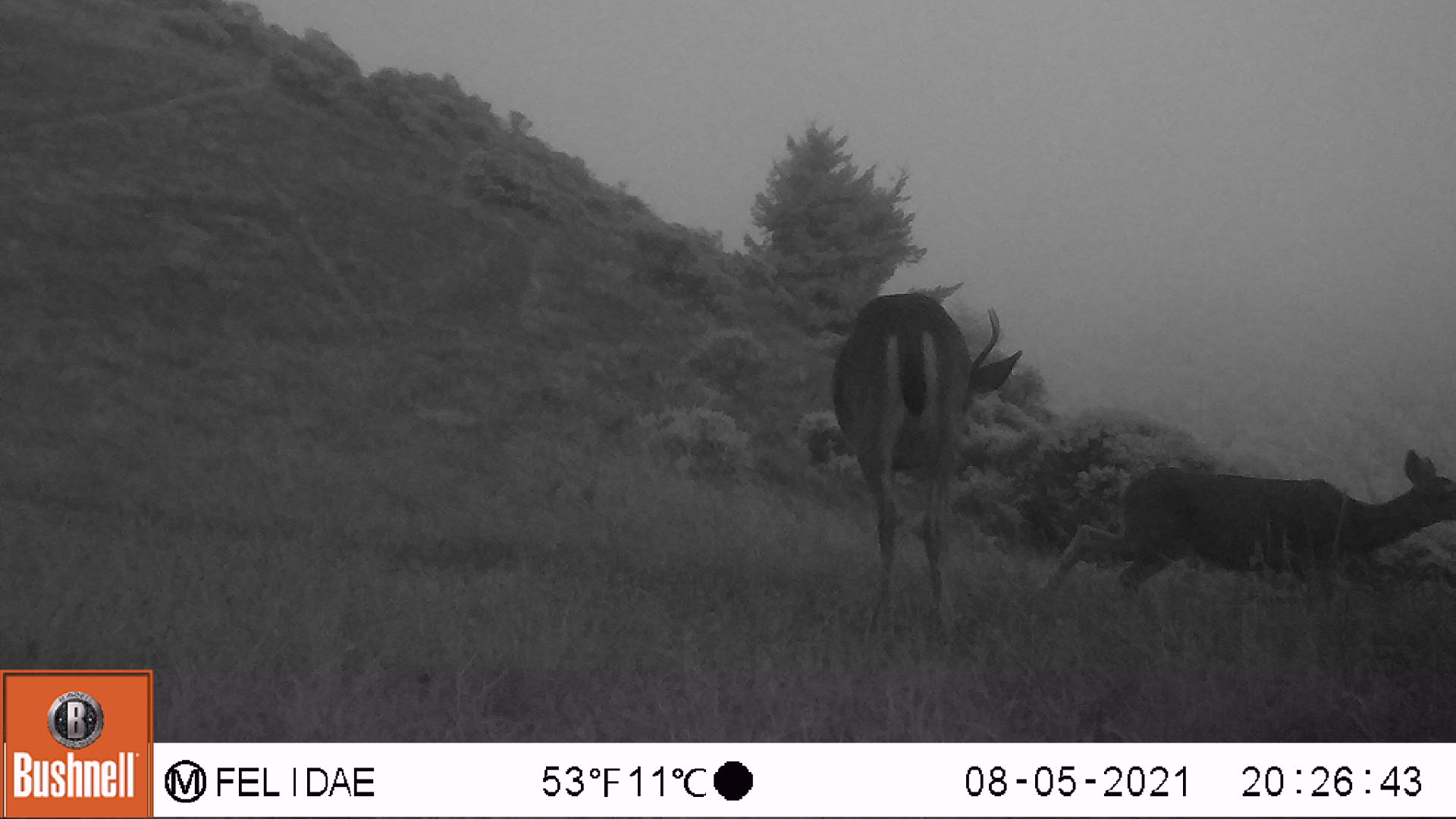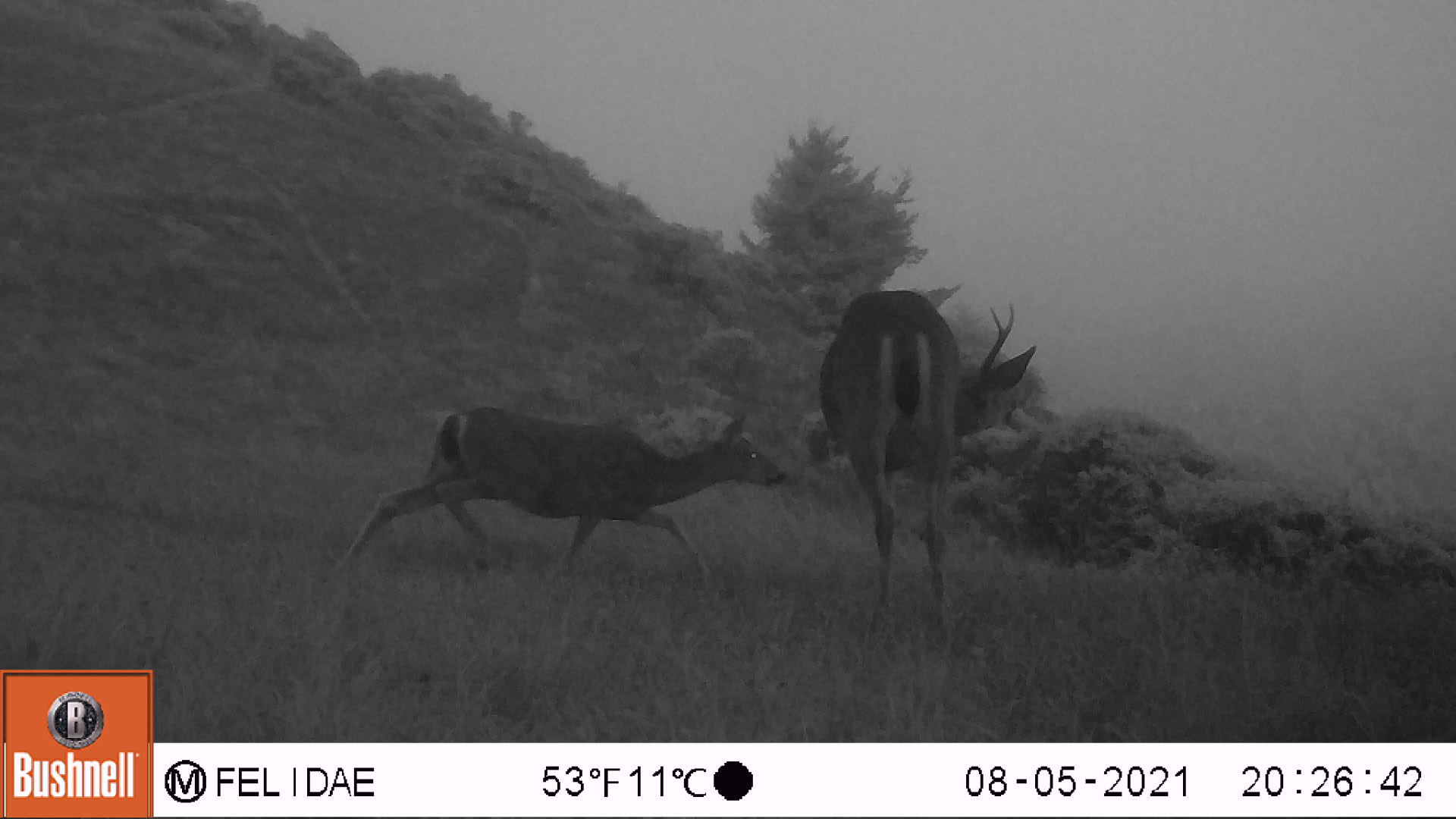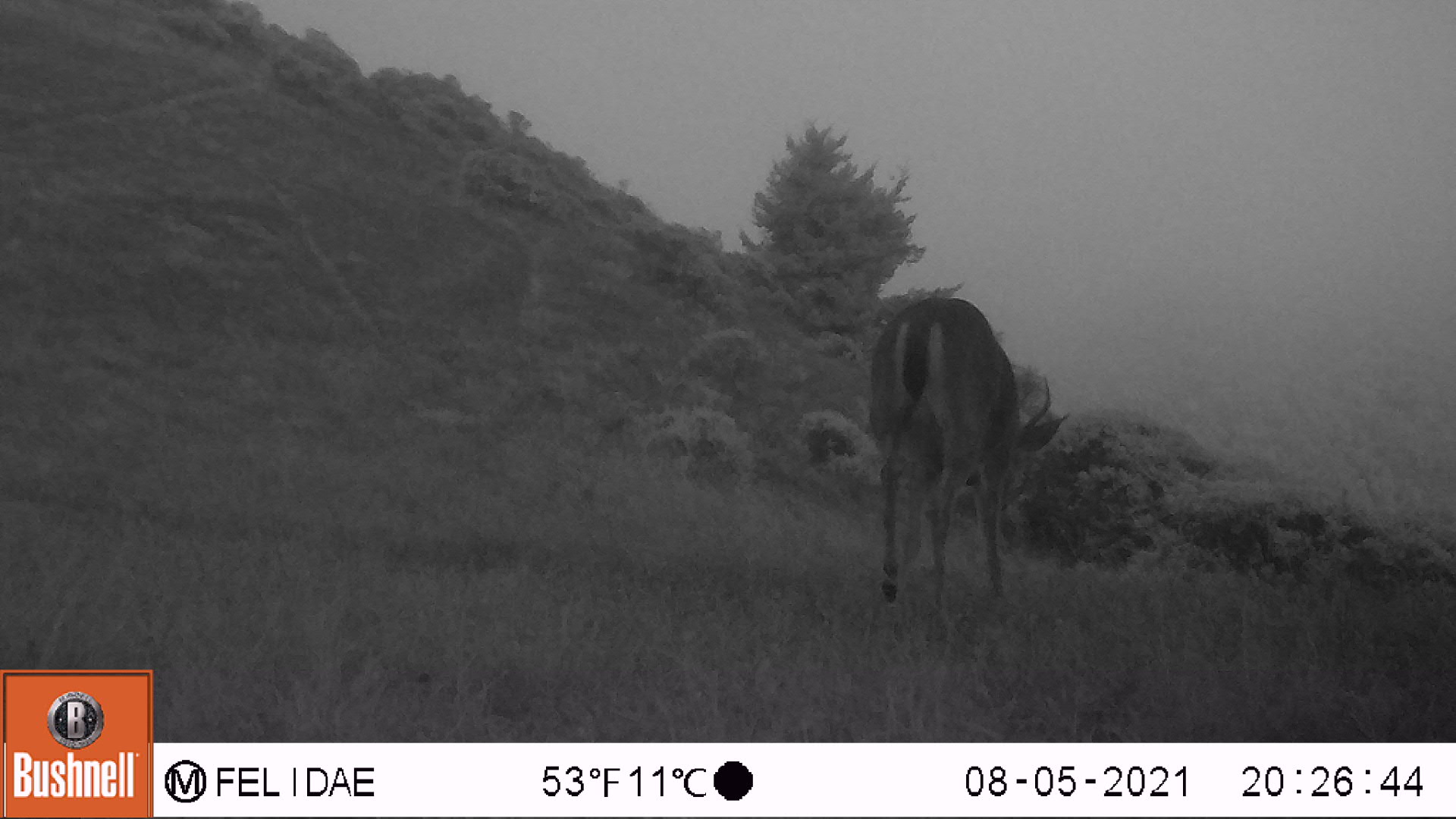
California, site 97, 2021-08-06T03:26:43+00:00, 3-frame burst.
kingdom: Animalia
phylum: Chordata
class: Mammalia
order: Artiodactyla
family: Cervidae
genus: Odocoileus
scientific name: Odocoileus hemionus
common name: mule deer